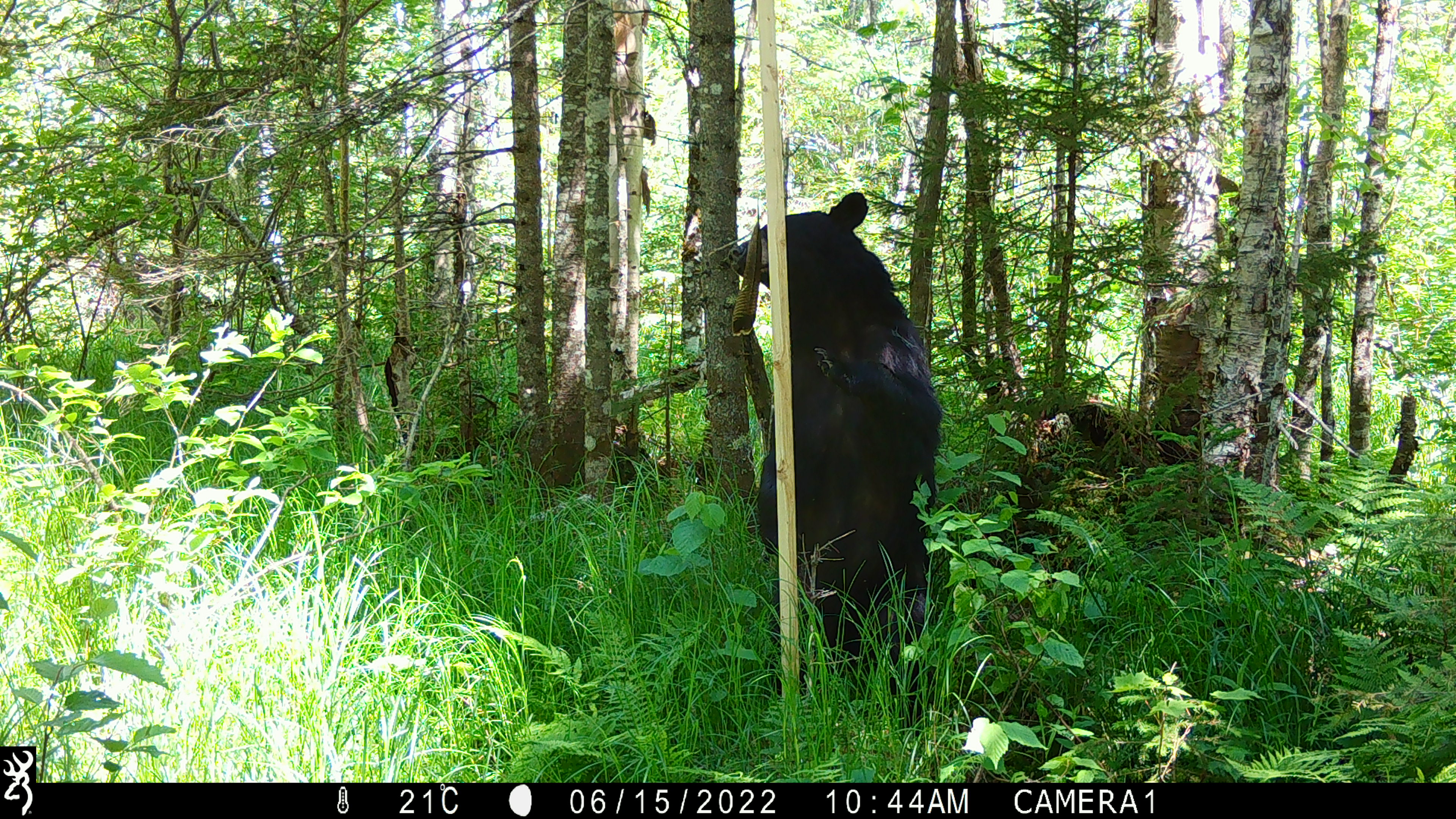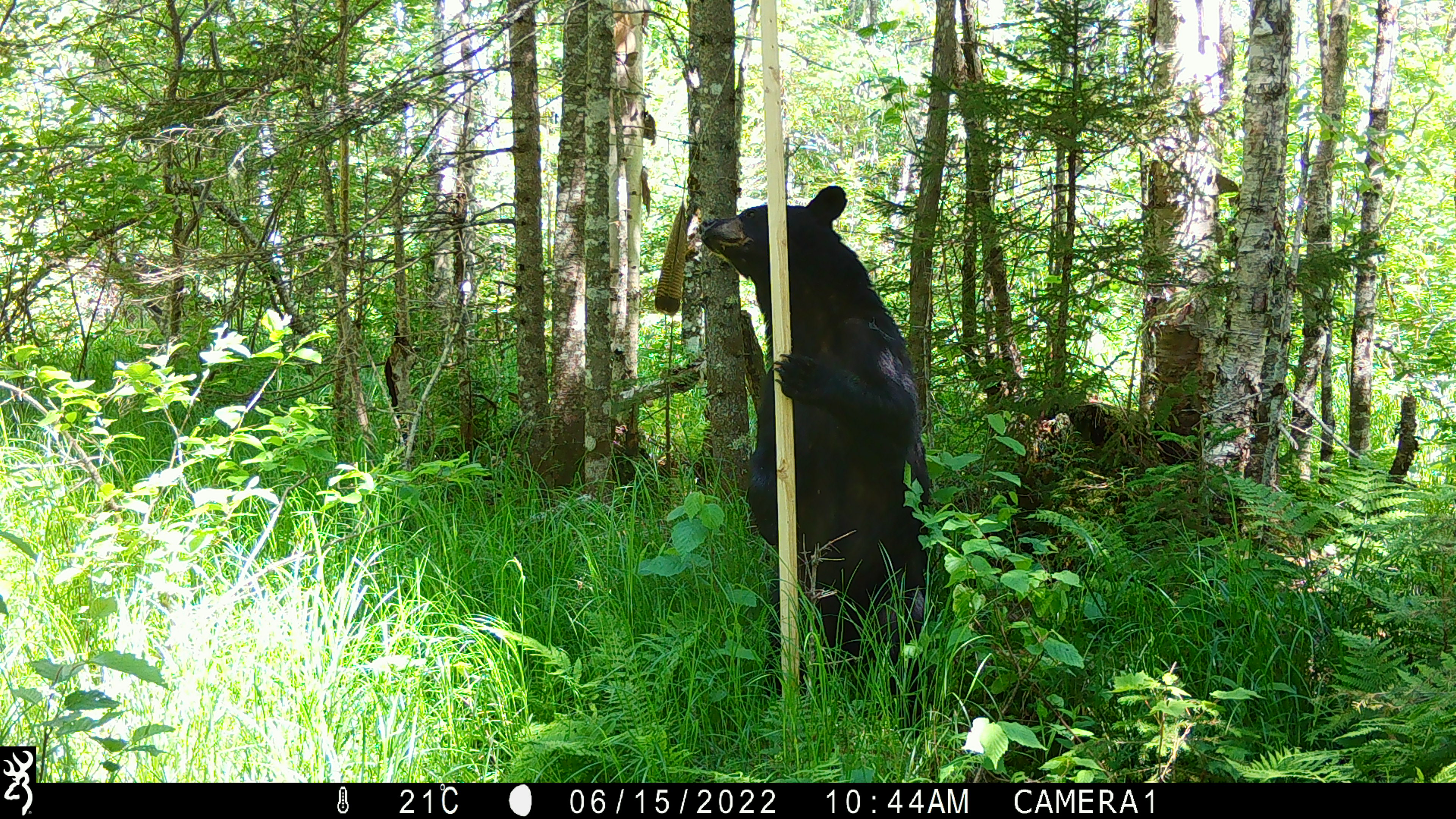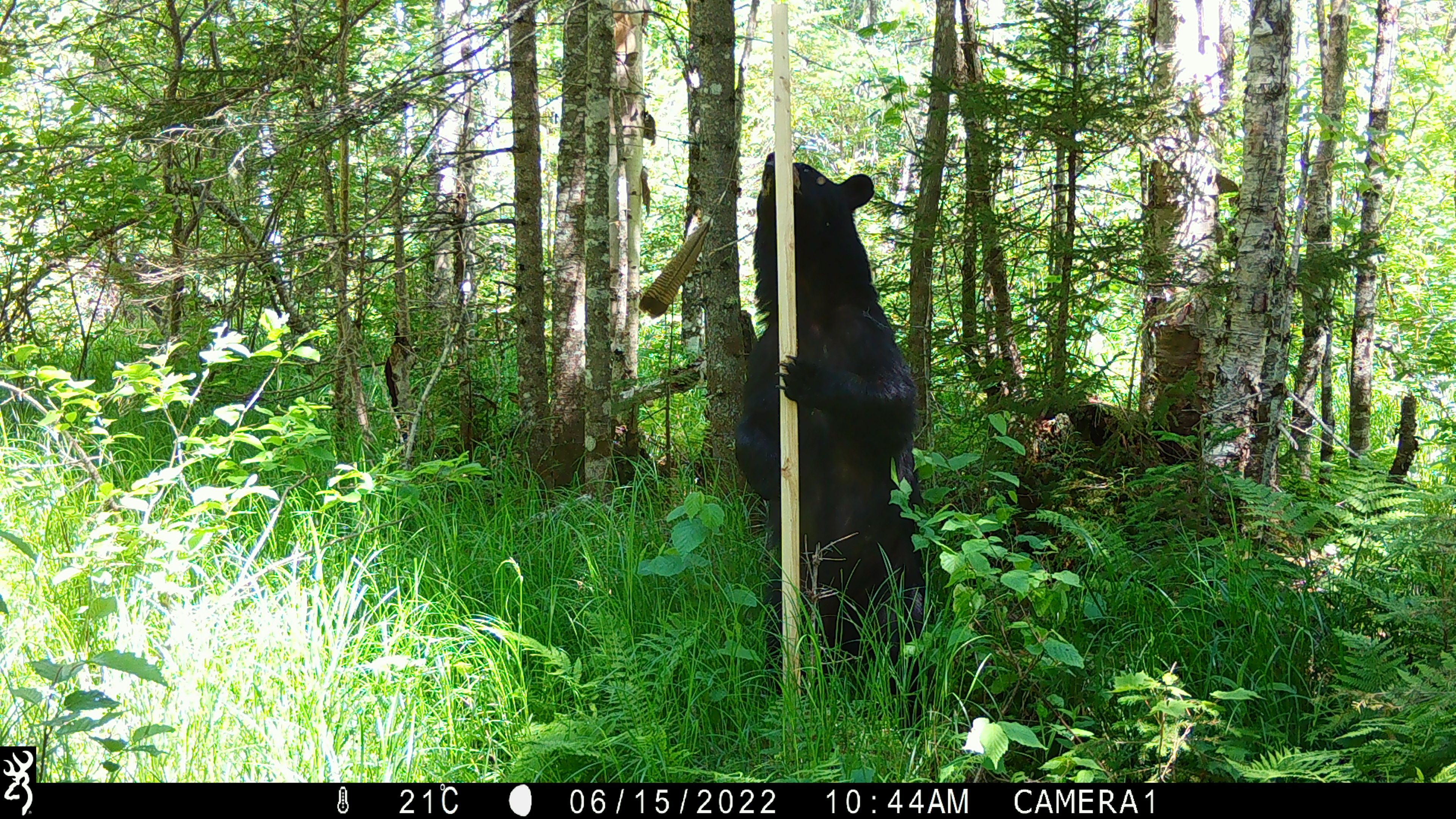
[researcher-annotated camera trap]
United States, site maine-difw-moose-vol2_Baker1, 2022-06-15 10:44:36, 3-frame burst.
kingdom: Animalia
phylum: Chordata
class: Mammalia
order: Carnivora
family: Ursidae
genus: Ursus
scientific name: Ursus americanus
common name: black bear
Black bear (Ursus americanus).